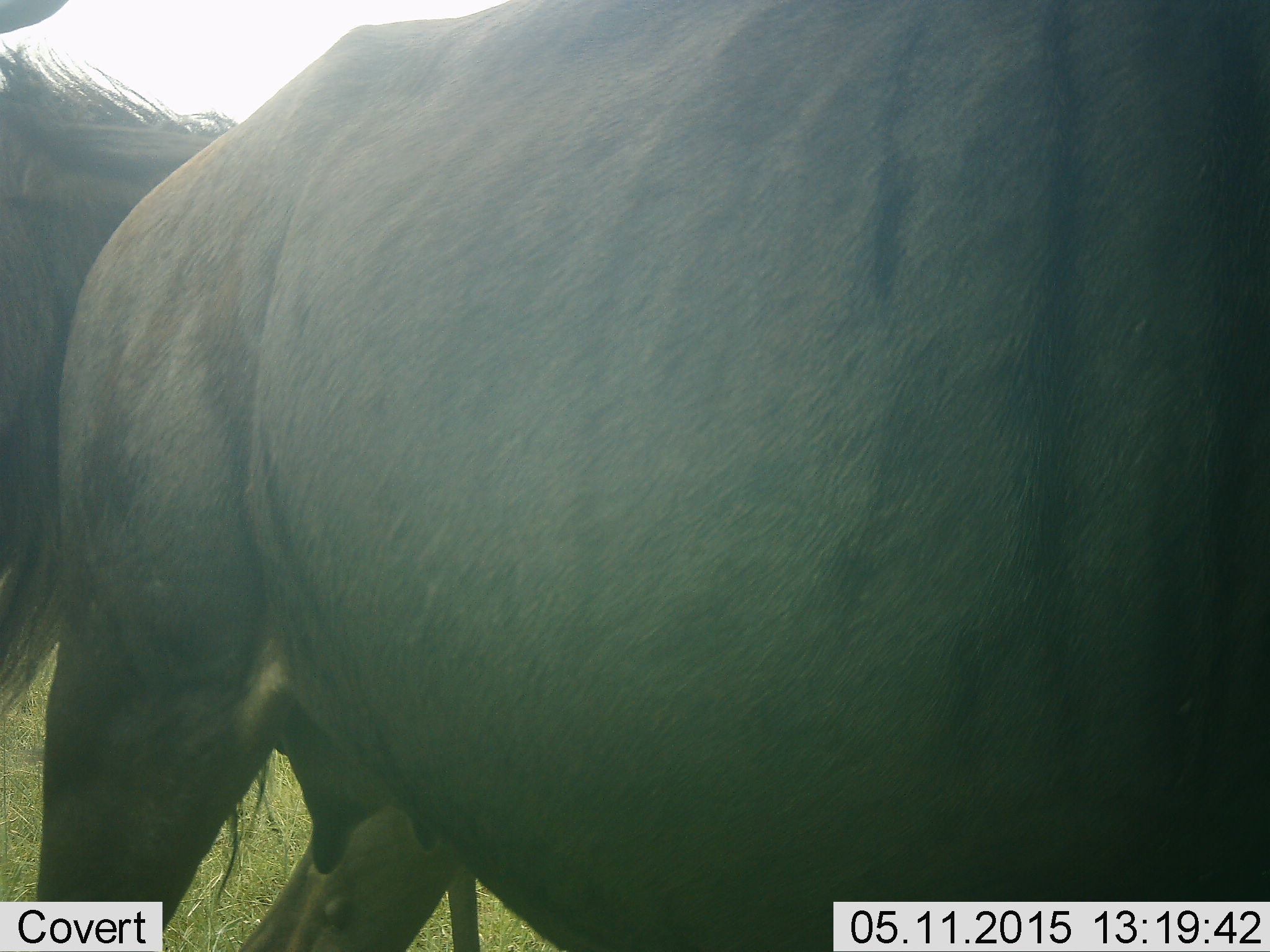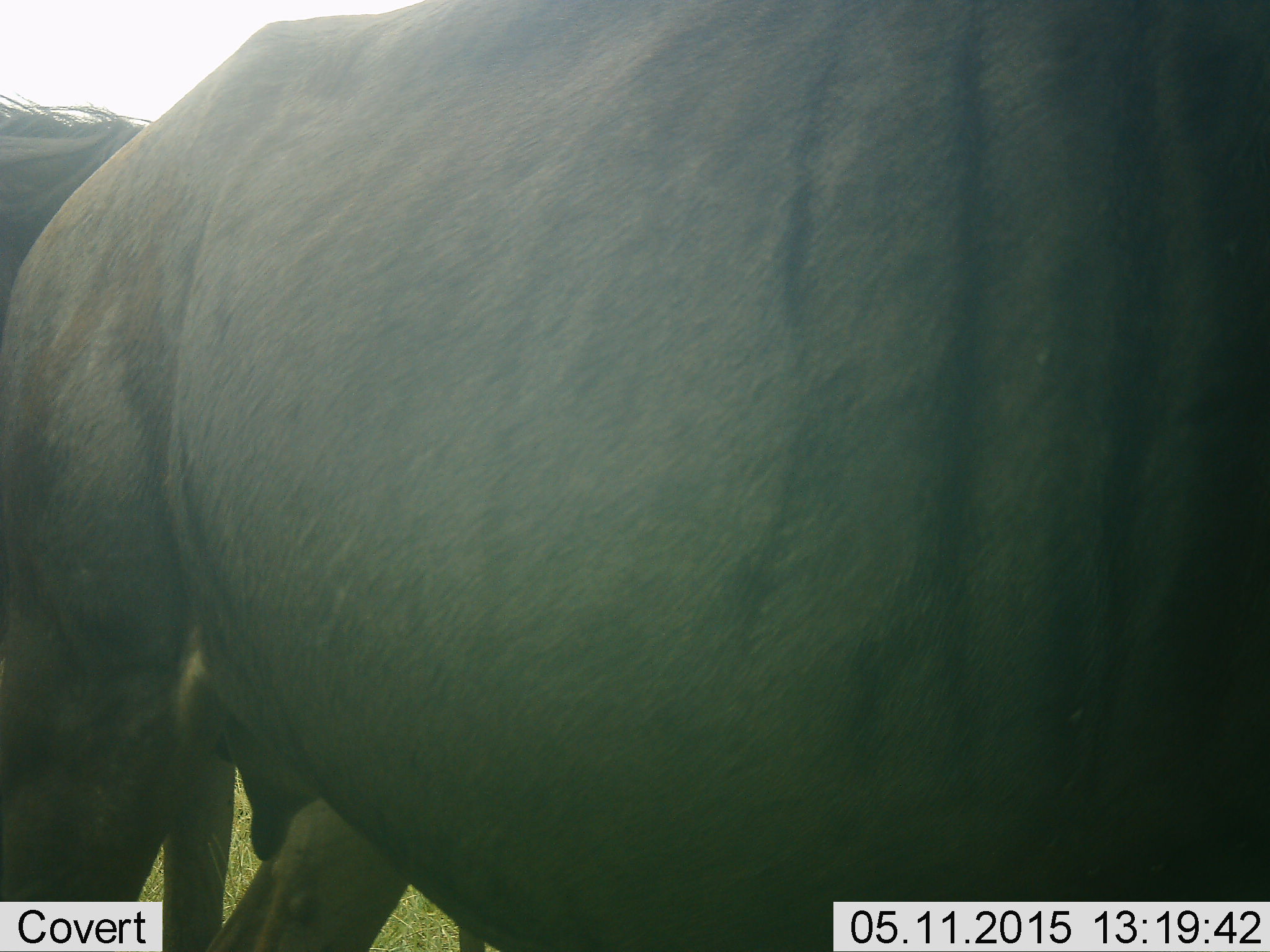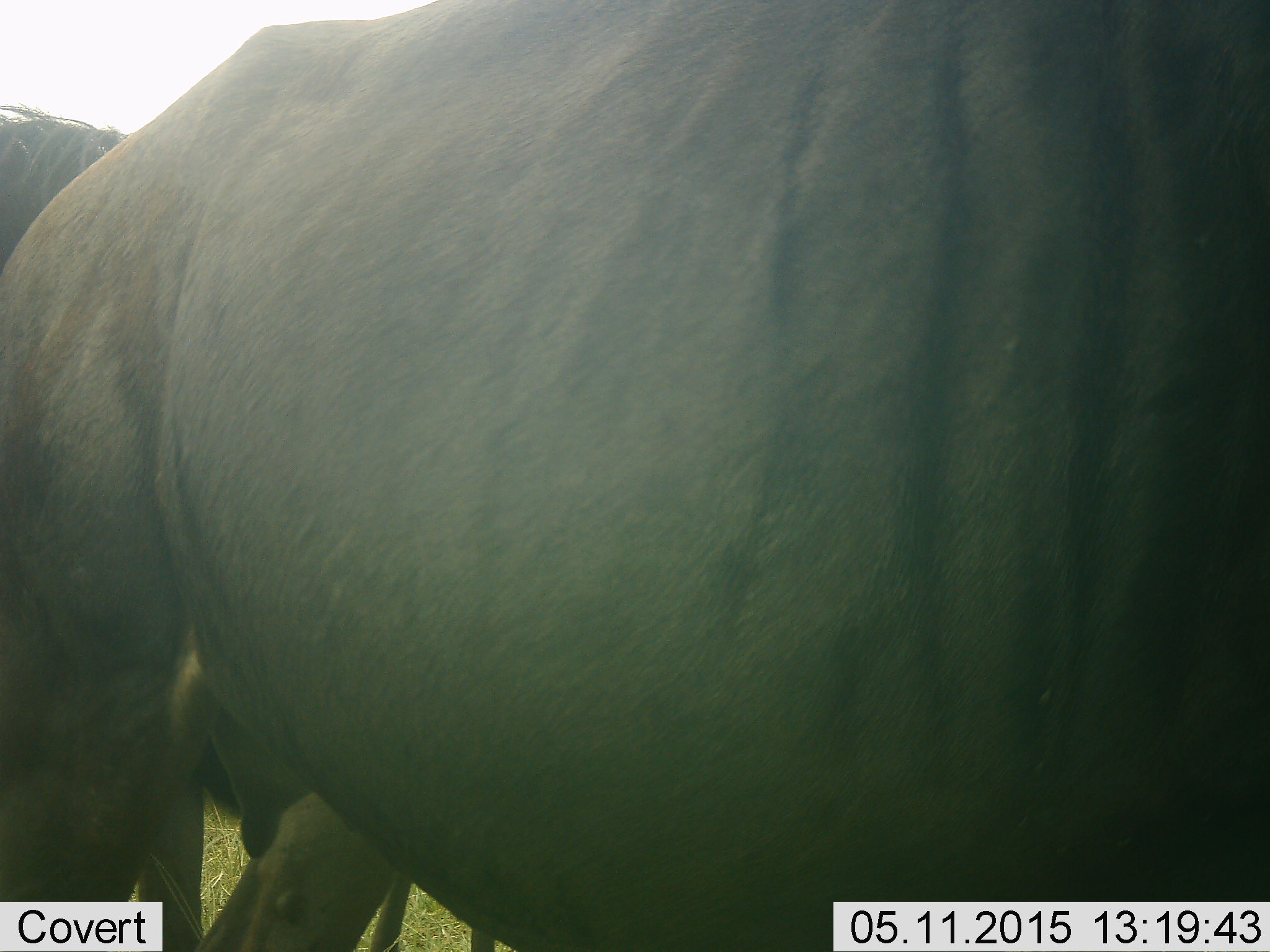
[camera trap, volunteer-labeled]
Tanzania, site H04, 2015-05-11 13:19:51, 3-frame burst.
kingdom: Animalia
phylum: Chordata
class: Mammalia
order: Artiodactyla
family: Bovidae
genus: Connochaetes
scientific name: Connochaetes taurinus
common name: blue wildebeest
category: wildebeest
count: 2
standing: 90%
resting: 0%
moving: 10%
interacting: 0%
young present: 0%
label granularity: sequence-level